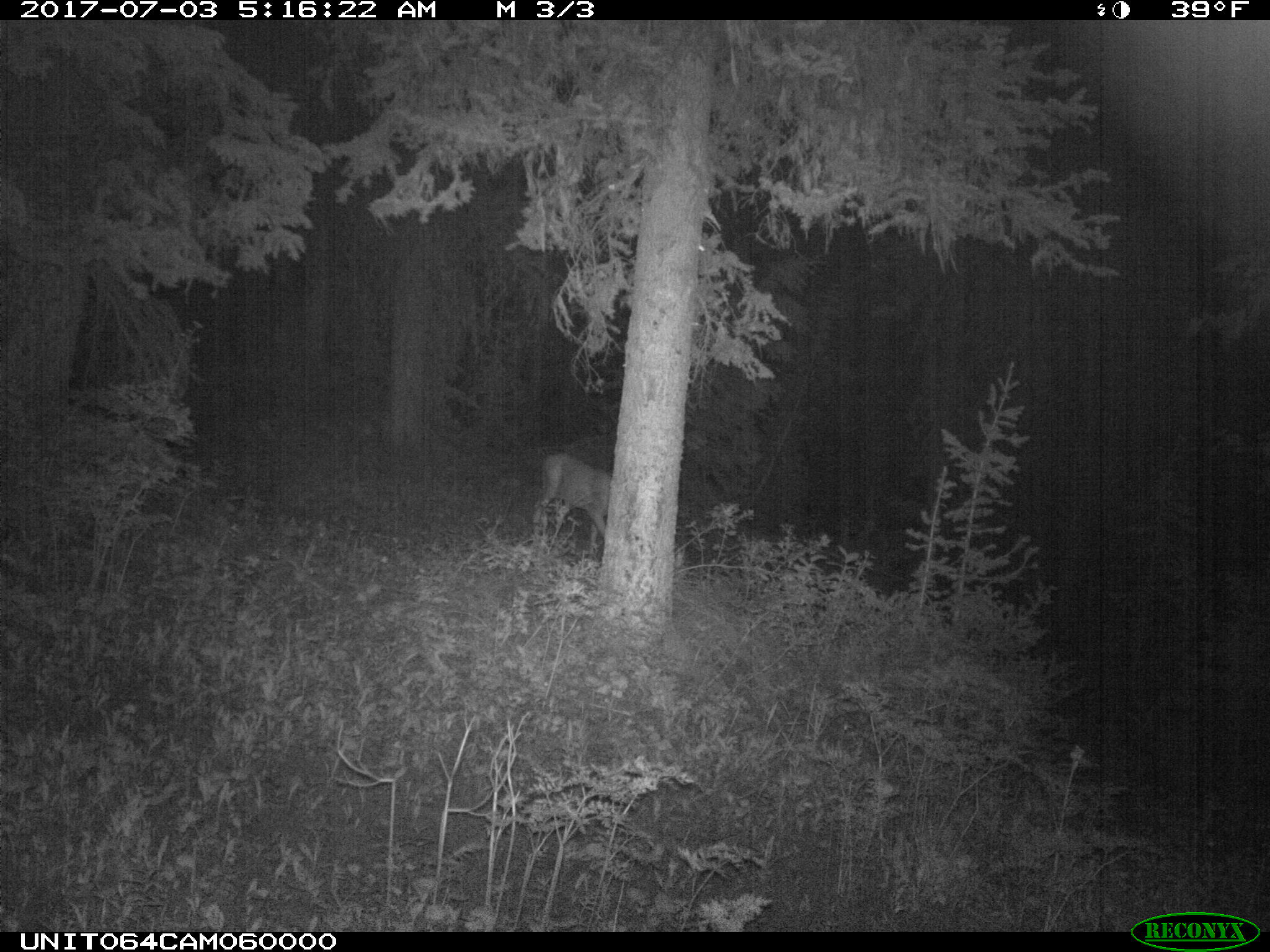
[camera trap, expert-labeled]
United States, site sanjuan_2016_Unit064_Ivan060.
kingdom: Animalia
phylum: Chordata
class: Mammalia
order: Artiodactyla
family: Cervidae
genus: Odocoileus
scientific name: Odocoileus hemionus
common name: mule deer